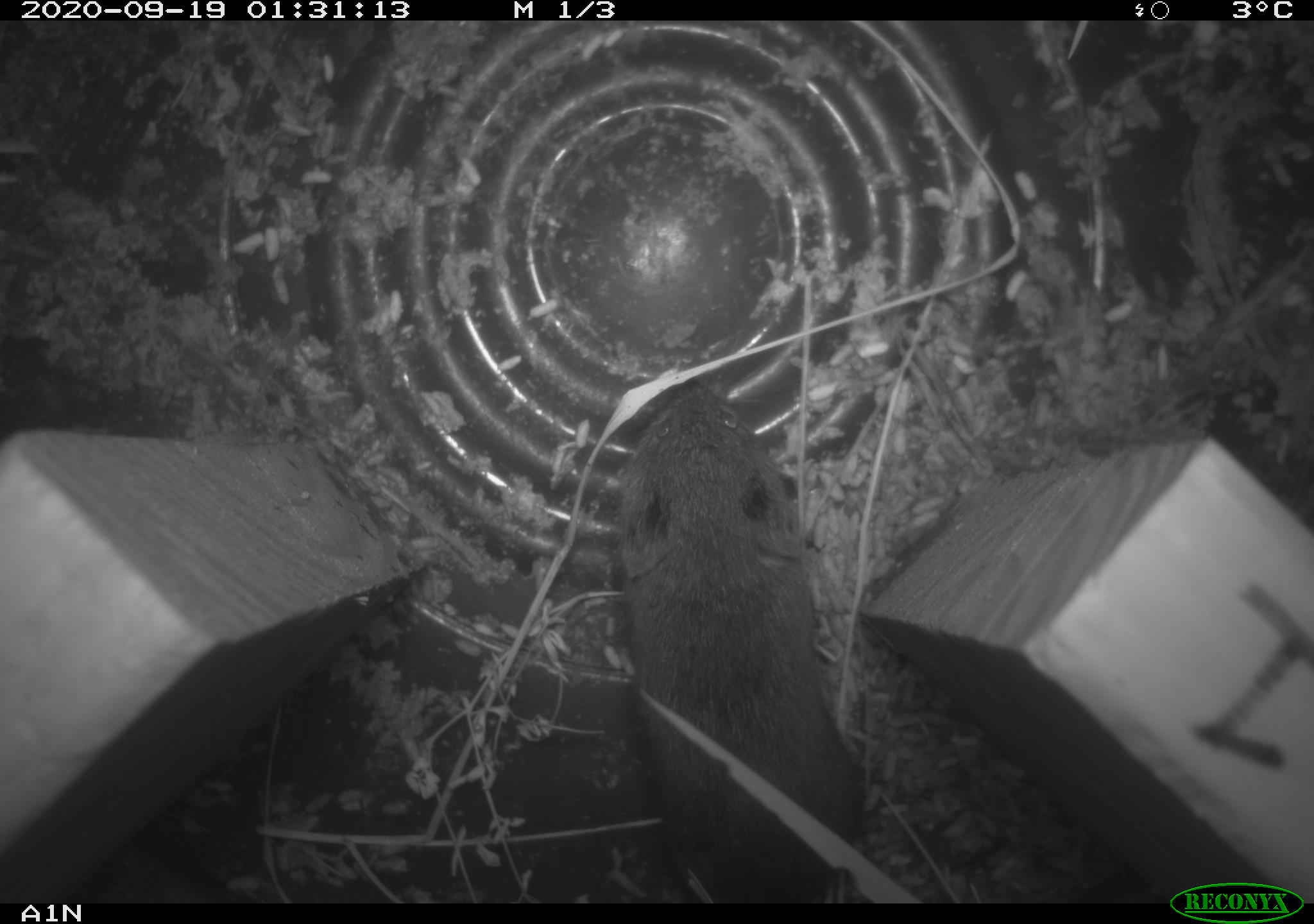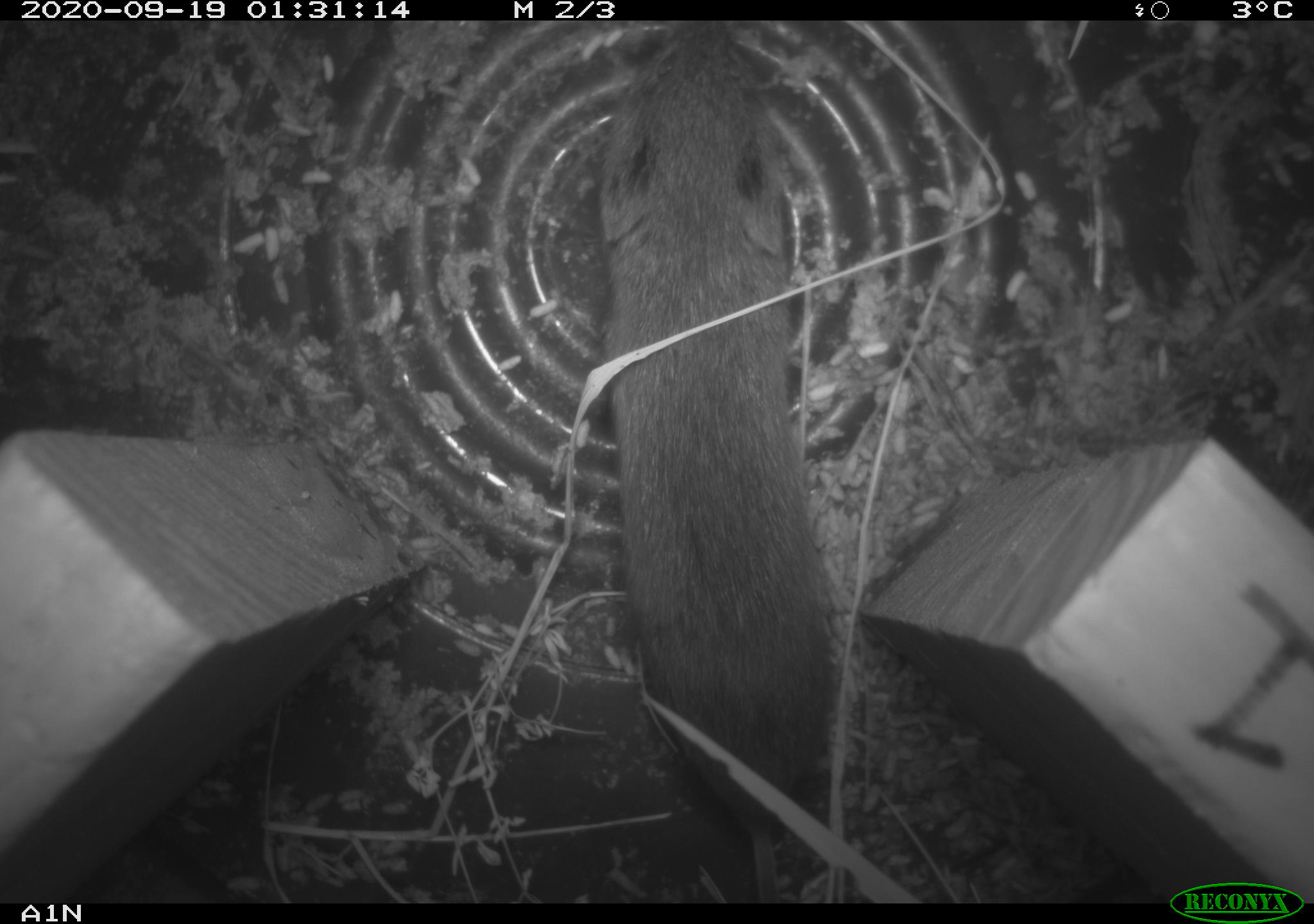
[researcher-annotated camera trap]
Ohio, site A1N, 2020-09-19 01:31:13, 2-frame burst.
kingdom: Animalia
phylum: Chordata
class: Mammalia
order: Rodentia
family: Cricetidae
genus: Microtus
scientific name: Microtus pennsylvanicus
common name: meadow vole